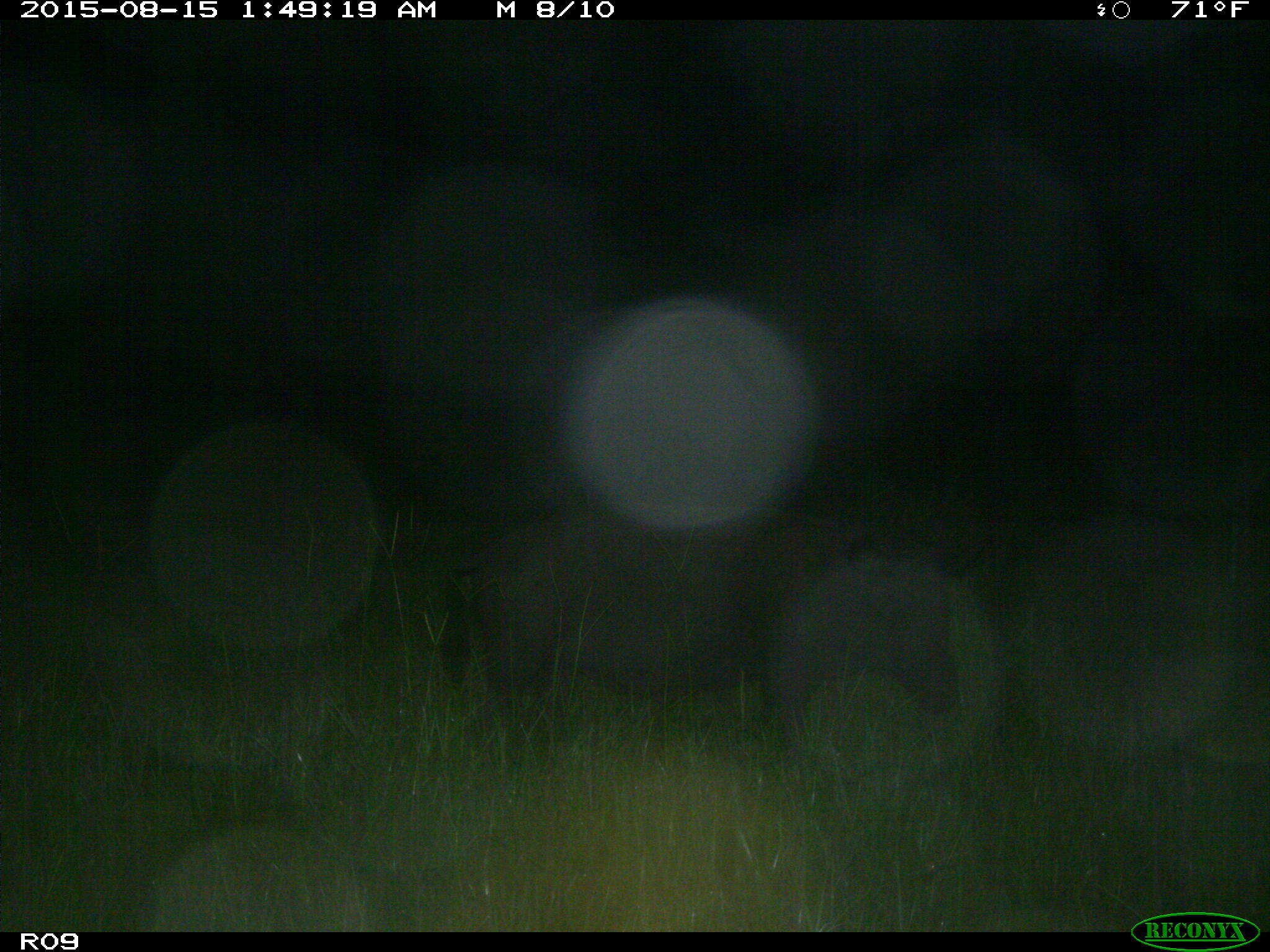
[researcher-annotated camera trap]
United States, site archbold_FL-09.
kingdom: Animalia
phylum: Chordata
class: Mammalia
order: Artiodactyla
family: Suidae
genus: Sus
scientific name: Sus scrofa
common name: wild boar